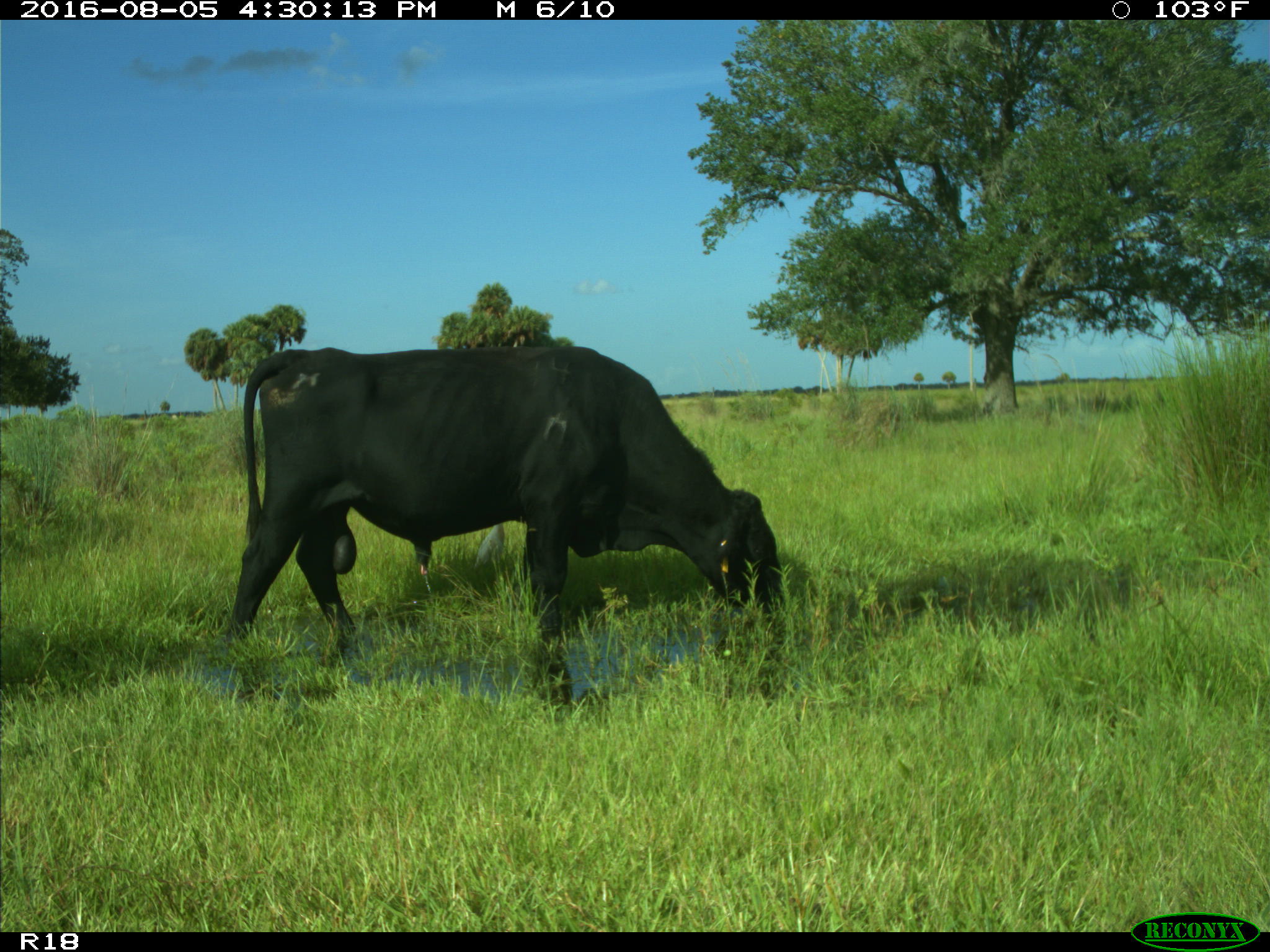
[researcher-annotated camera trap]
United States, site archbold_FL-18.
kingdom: Animalia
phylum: Chordata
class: Mammalia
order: Artiodactyla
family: Bovidae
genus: Bos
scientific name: Bos taurus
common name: domestic cow